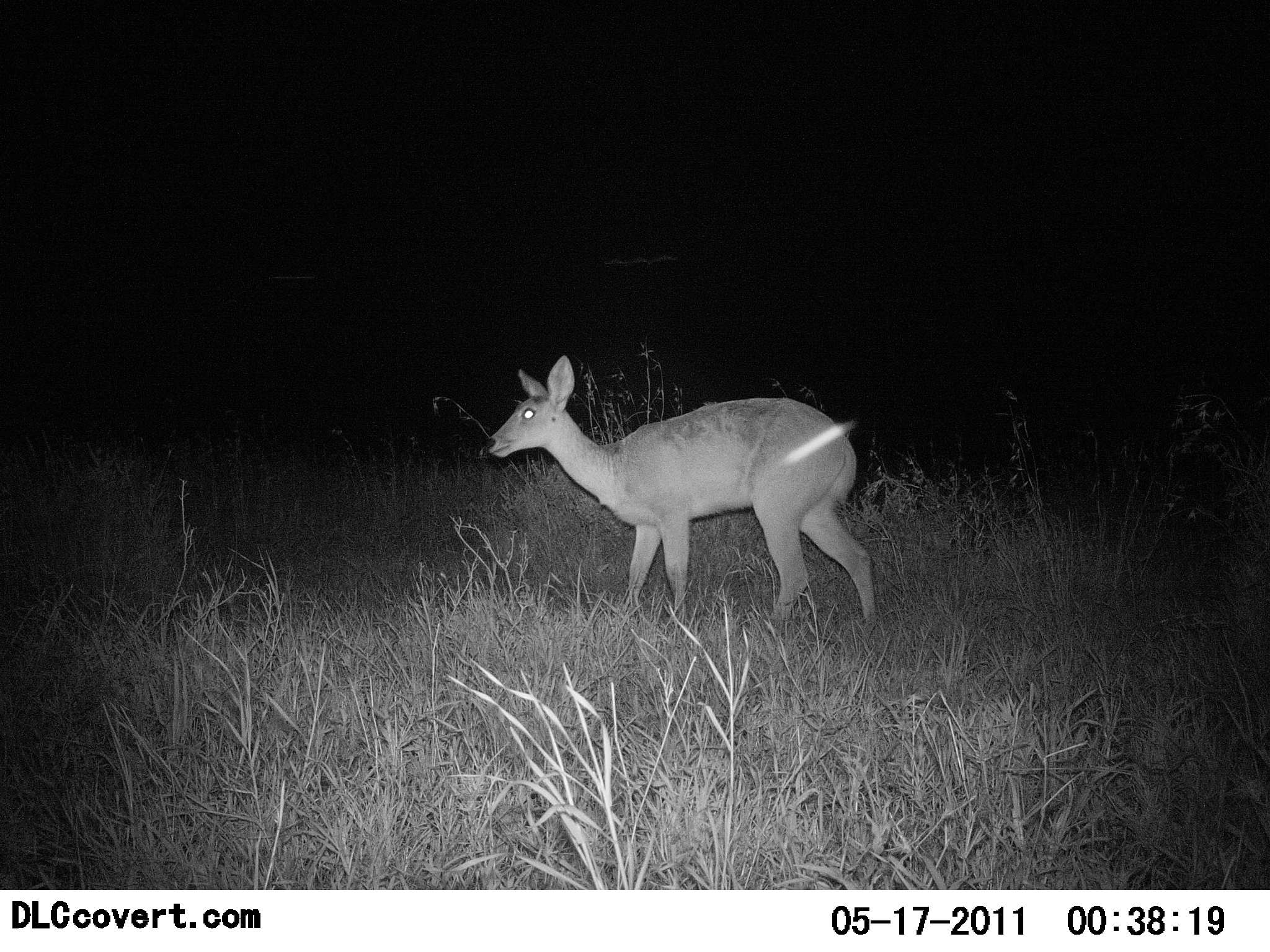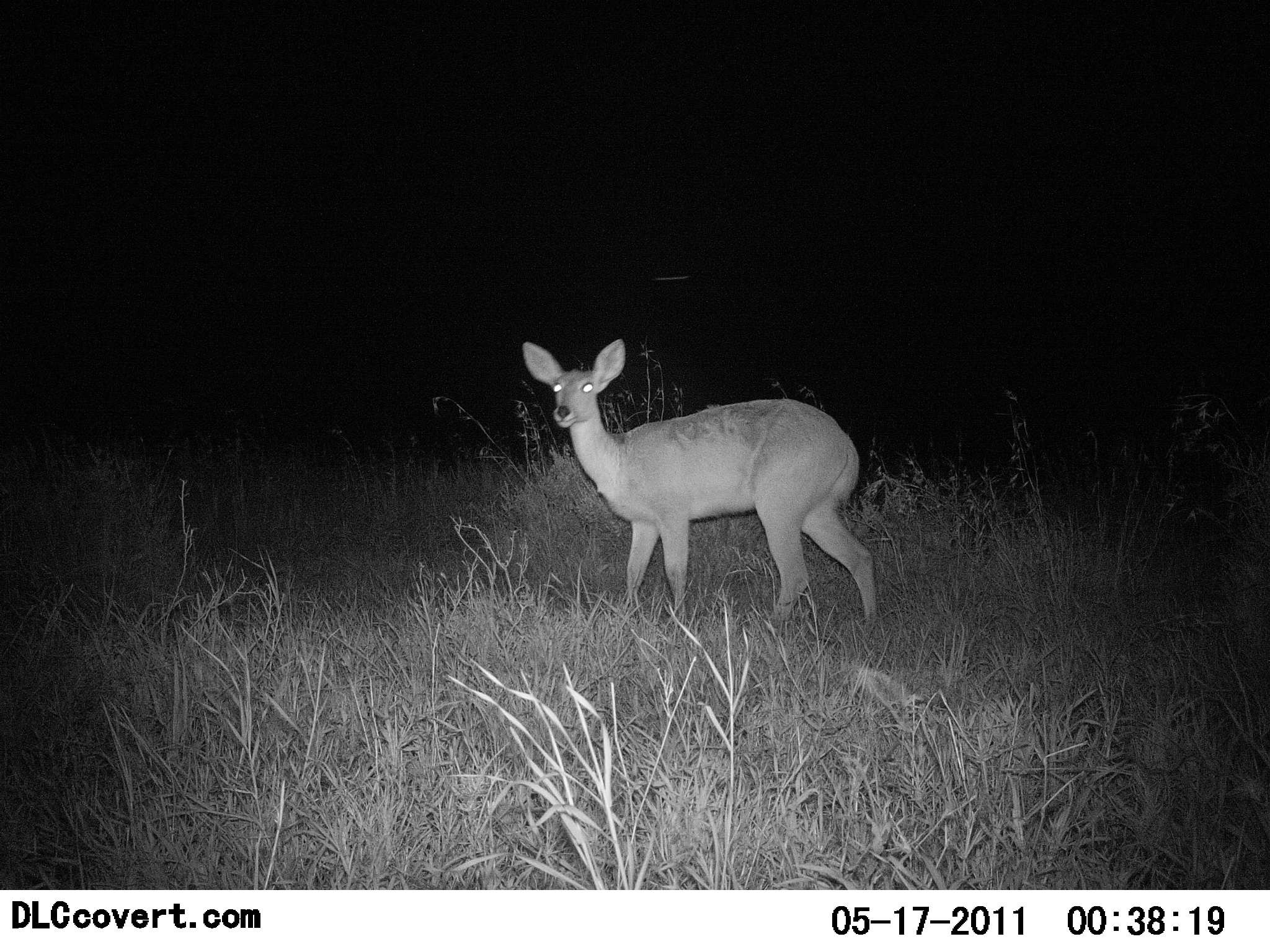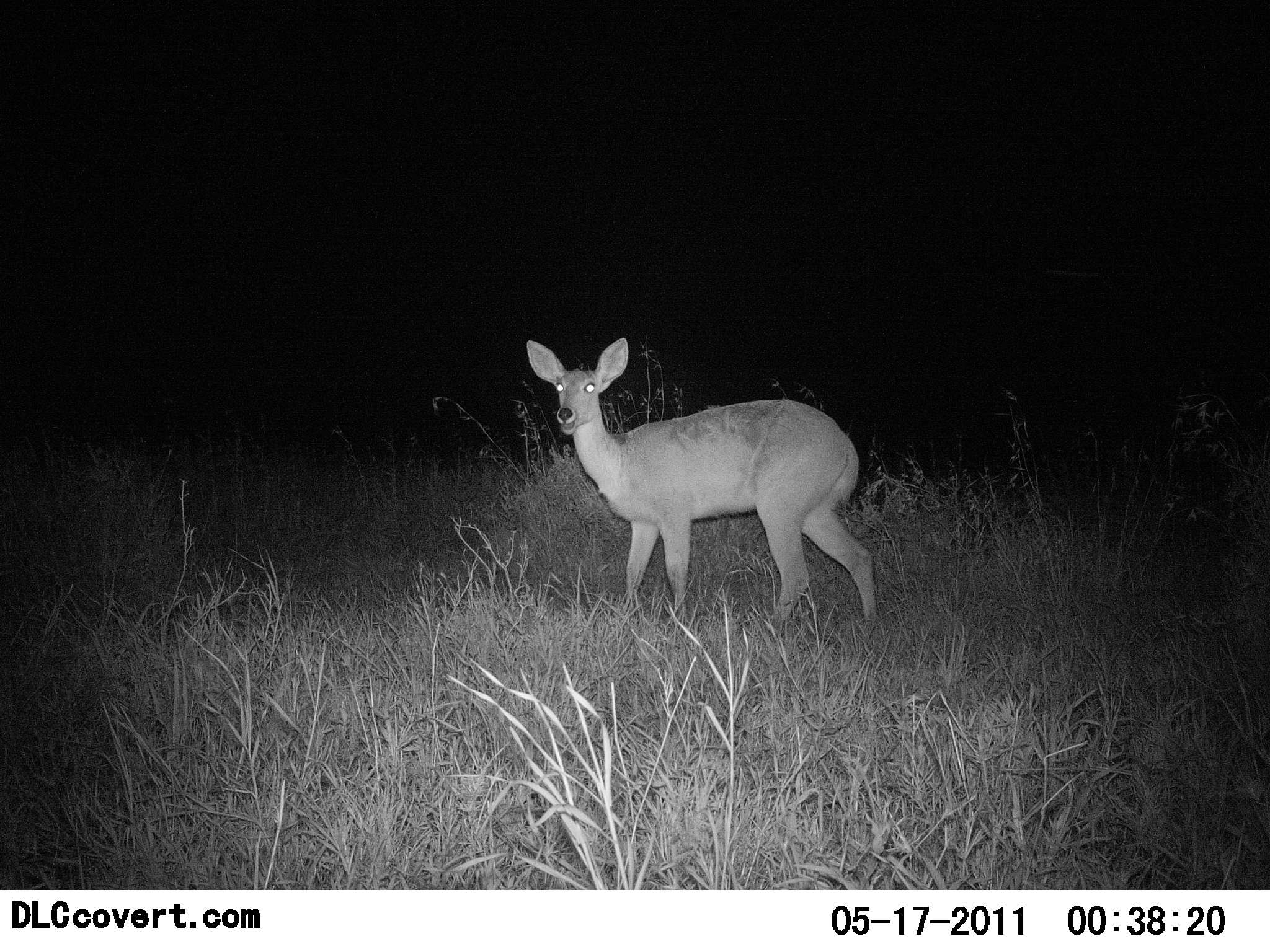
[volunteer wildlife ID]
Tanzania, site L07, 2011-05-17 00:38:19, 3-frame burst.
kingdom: Animalia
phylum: Chordata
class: Mammalia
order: Artiodactyla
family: Bovidae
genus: Redunca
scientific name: Redunca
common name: reedbuck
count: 1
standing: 91%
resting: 0%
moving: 9%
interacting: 0%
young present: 0%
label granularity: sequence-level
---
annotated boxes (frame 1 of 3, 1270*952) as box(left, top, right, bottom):
animal: box(482, 353, 879, 637)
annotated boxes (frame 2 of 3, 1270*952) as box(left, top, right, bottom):
animal: box(521, 338, 878, 637)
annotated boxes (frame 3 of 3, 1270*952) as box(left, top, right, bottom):
animal: box(525, 337, 880, 638)